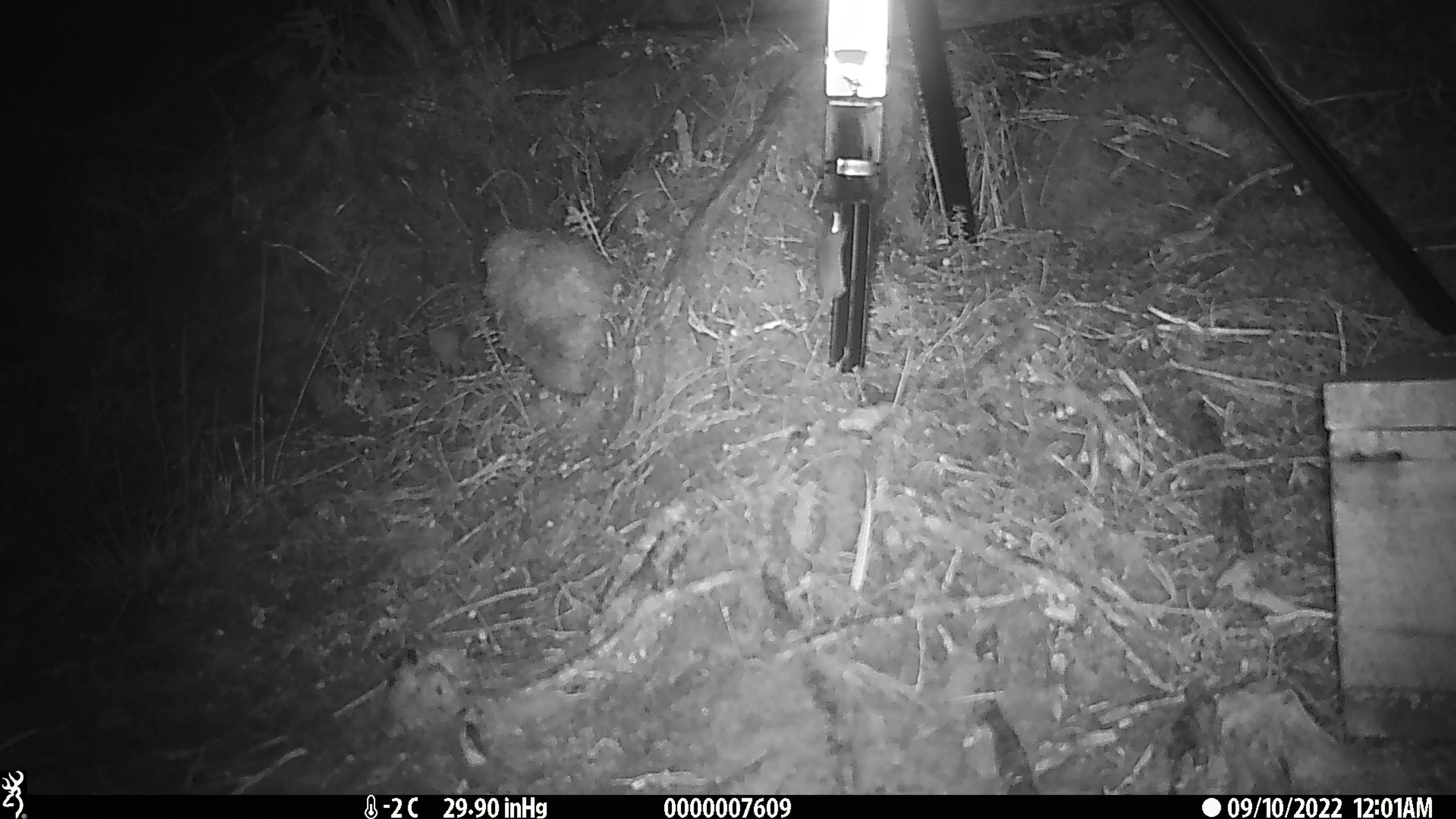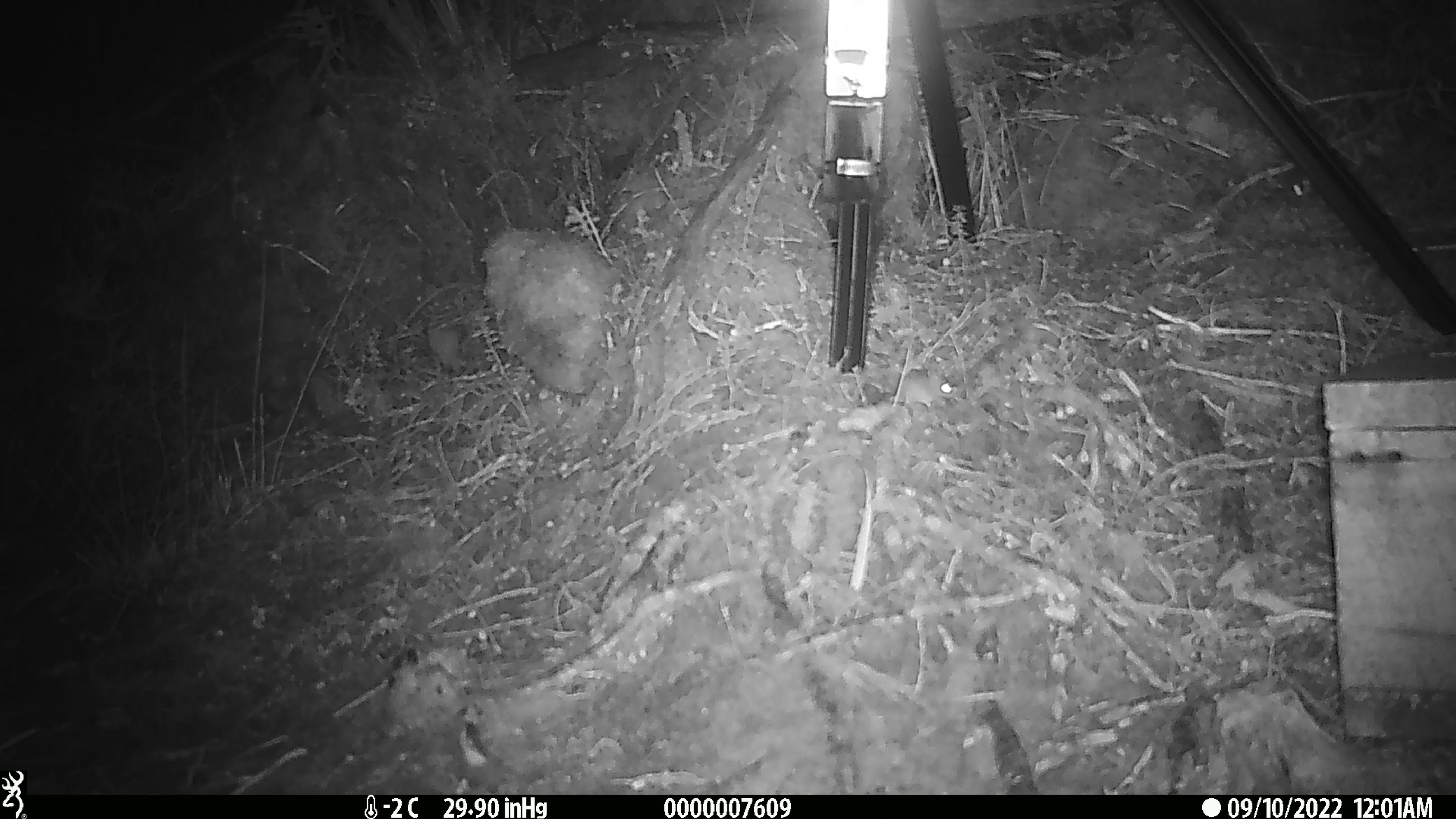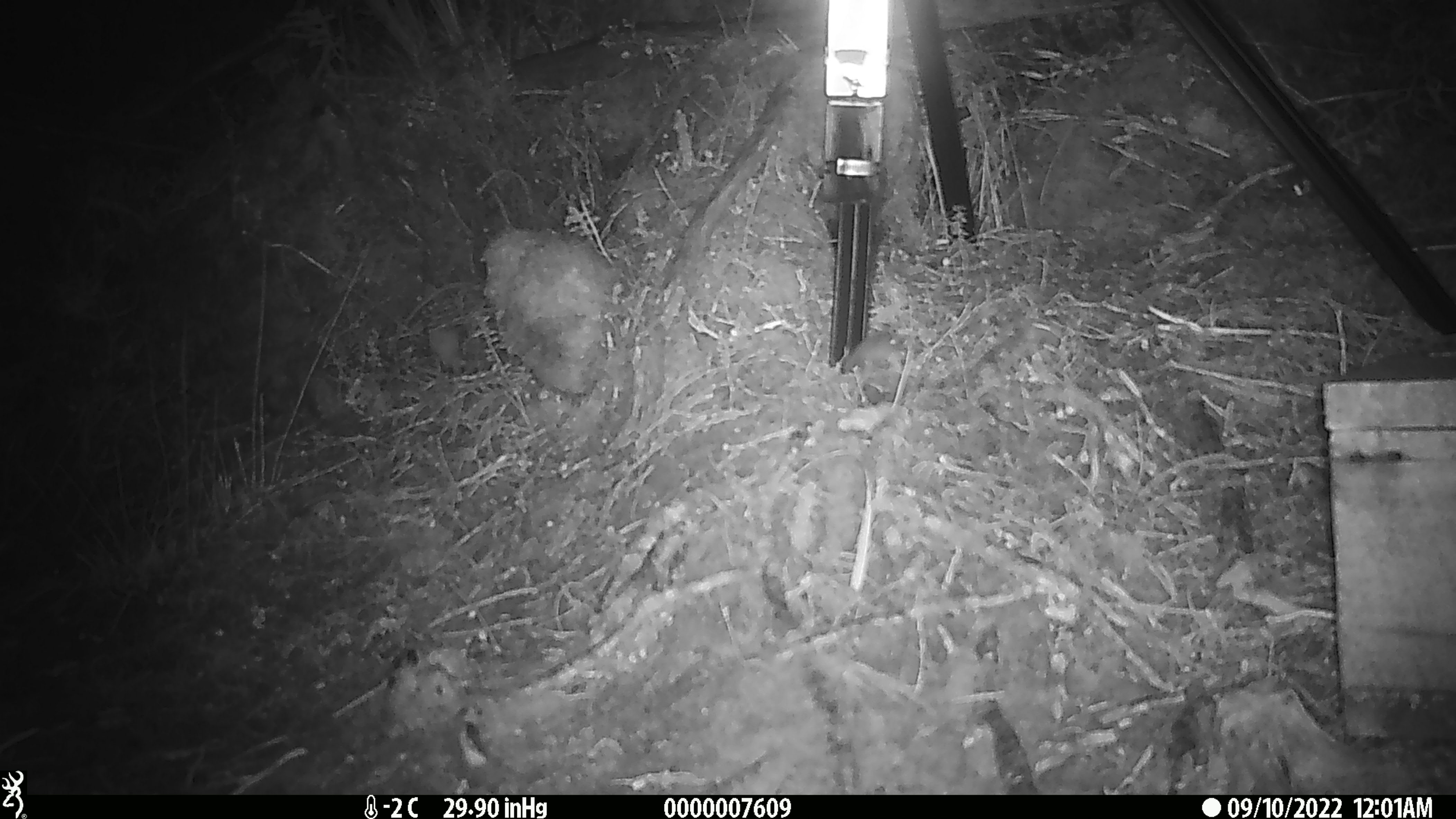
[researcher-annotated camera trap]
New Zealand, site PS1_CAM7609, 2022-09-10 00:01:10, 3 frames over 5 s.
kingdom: Animalia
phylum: Chordata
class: Mammalia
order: Rodentia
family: Muridae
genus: Mus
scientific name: Mus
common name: mouse